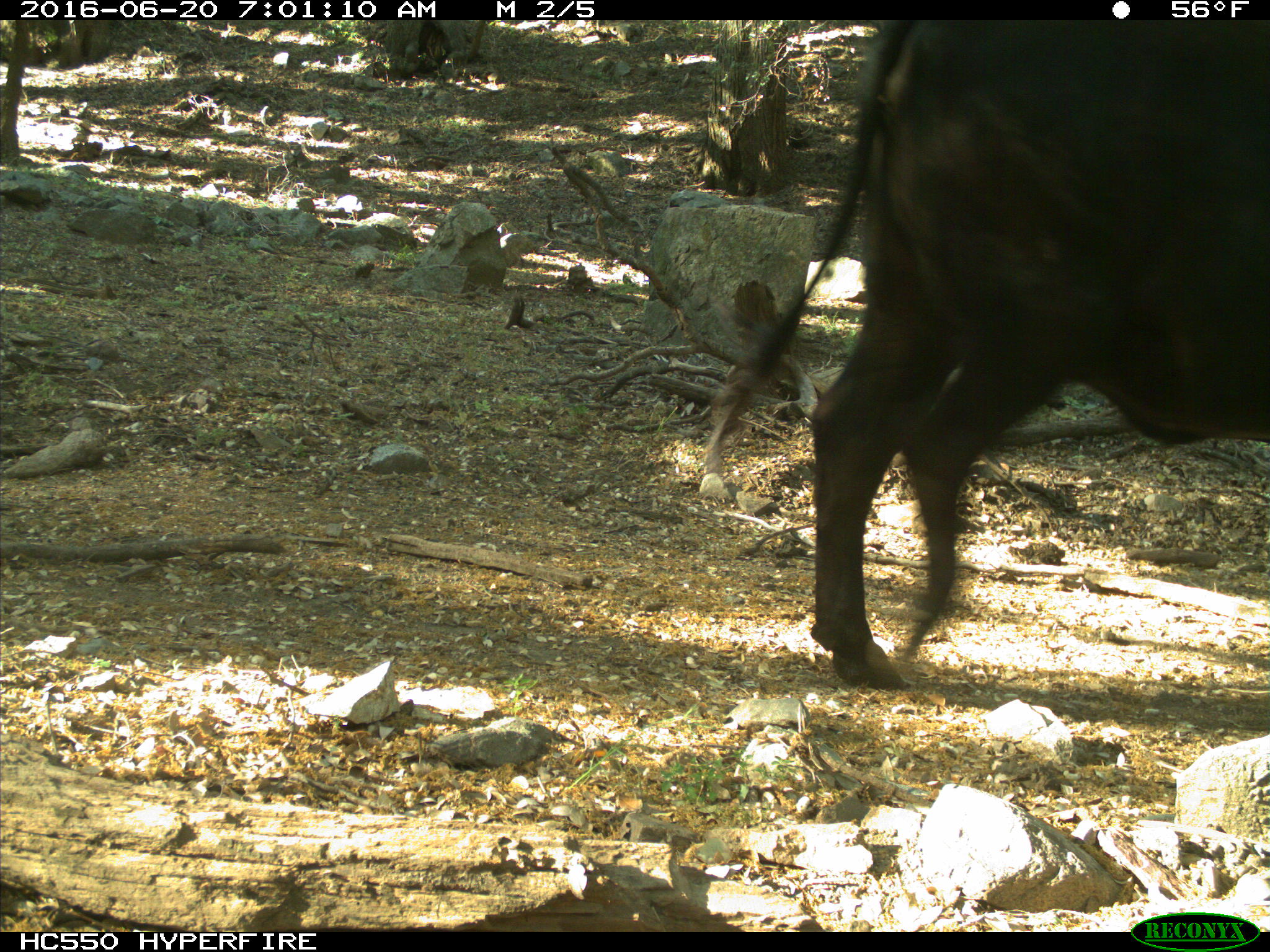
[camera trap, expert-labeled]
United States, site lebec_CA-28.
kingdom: Animalia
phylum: Chordata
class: Mammalia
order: Artiodactyla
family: Bovidae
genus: Bos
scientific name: Bos taurus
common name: domestic cow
Bos taurus (domestic cow).